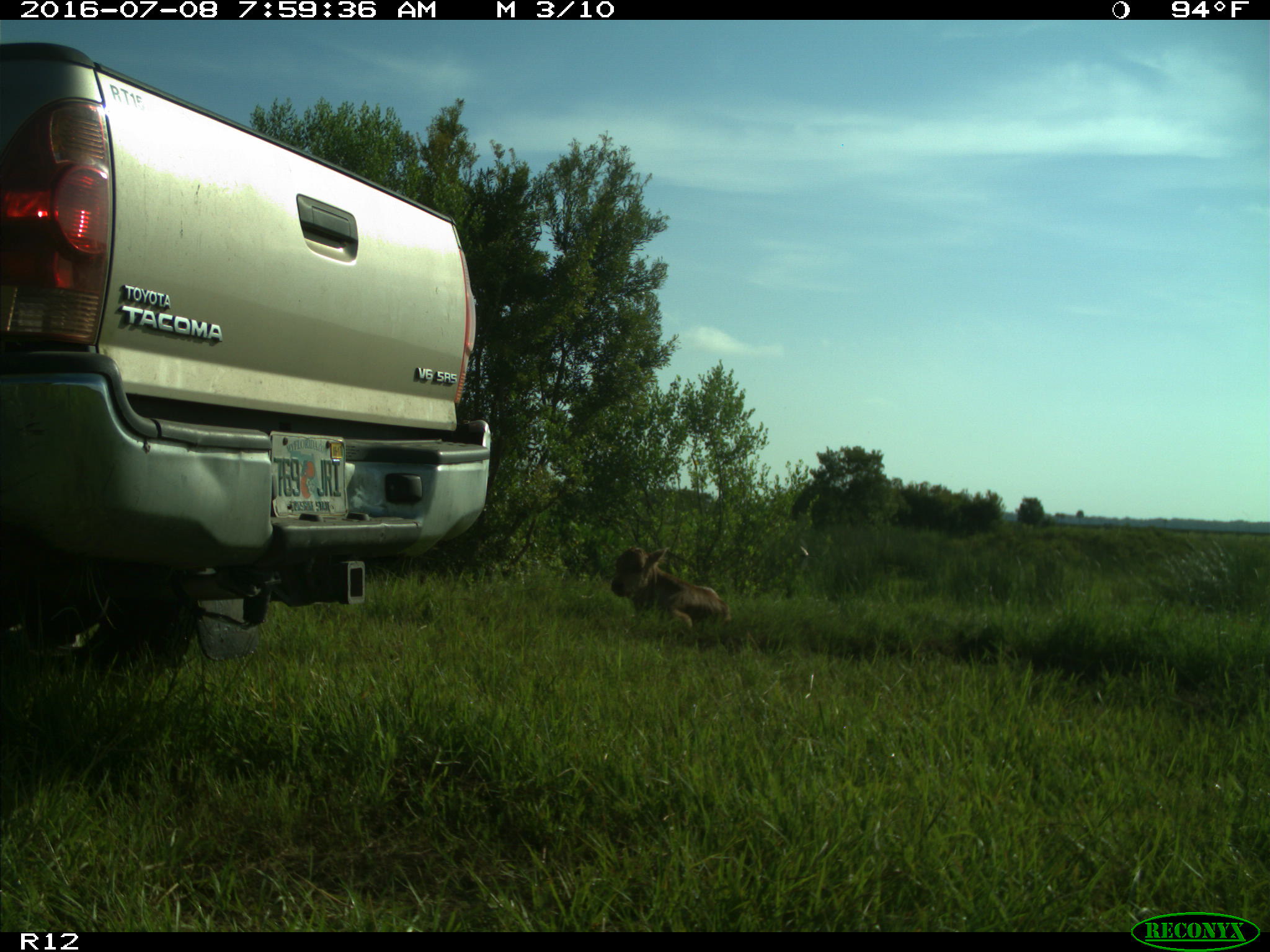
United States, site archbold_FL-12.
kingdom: Animalia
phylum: Chordata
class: Mammalia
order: Artiodactyla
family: Bovidae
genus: Bos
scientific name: Bos taurus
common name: domestic cow